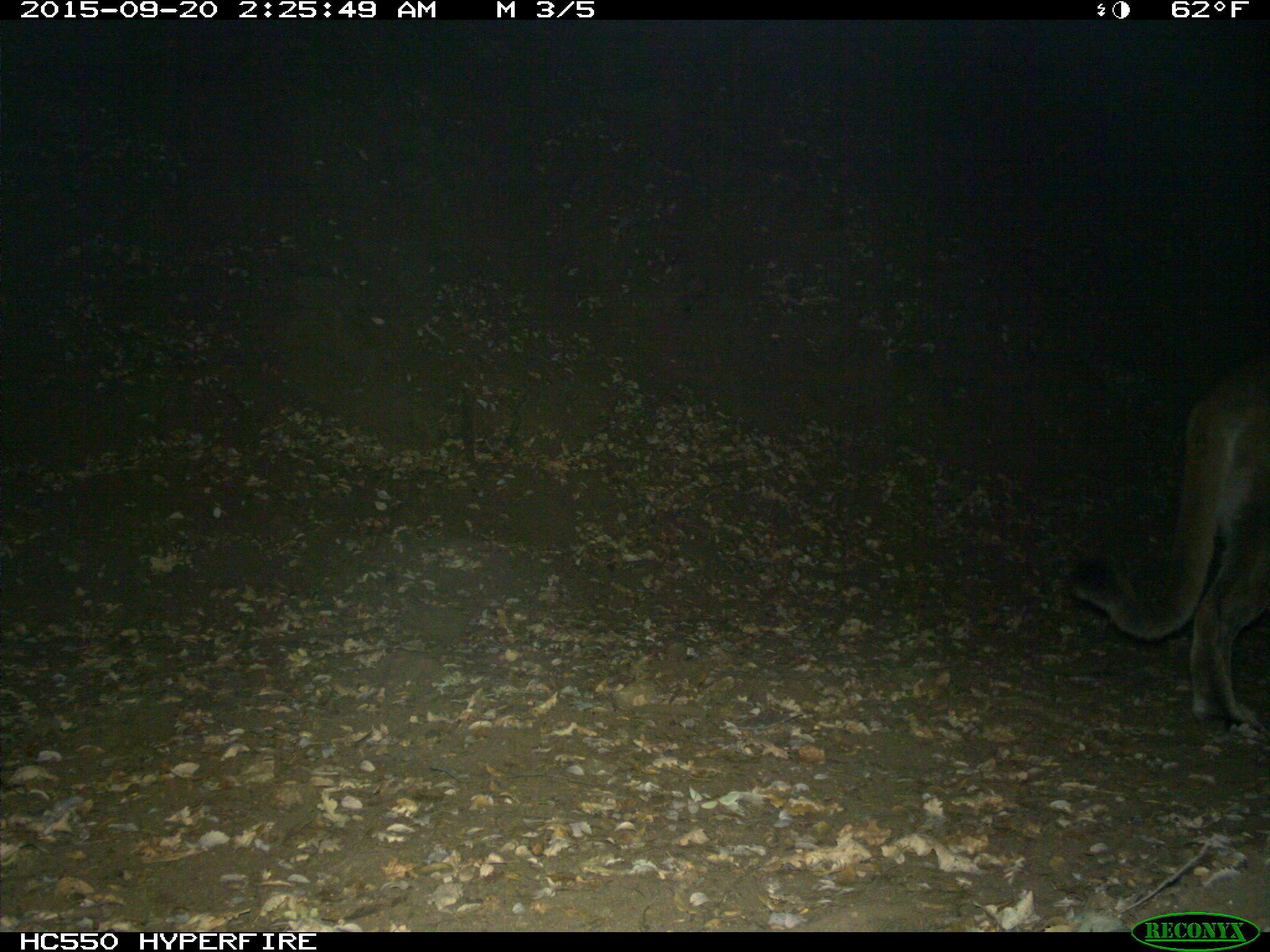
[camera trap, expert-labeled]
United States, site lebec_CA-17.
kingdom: Animalia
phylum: Chordata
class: Mammalia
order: Carnivora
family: Felidae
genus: Puma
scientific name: Puma concolor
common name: mountain lion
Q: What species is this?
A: Puma concolor (mountain lion).